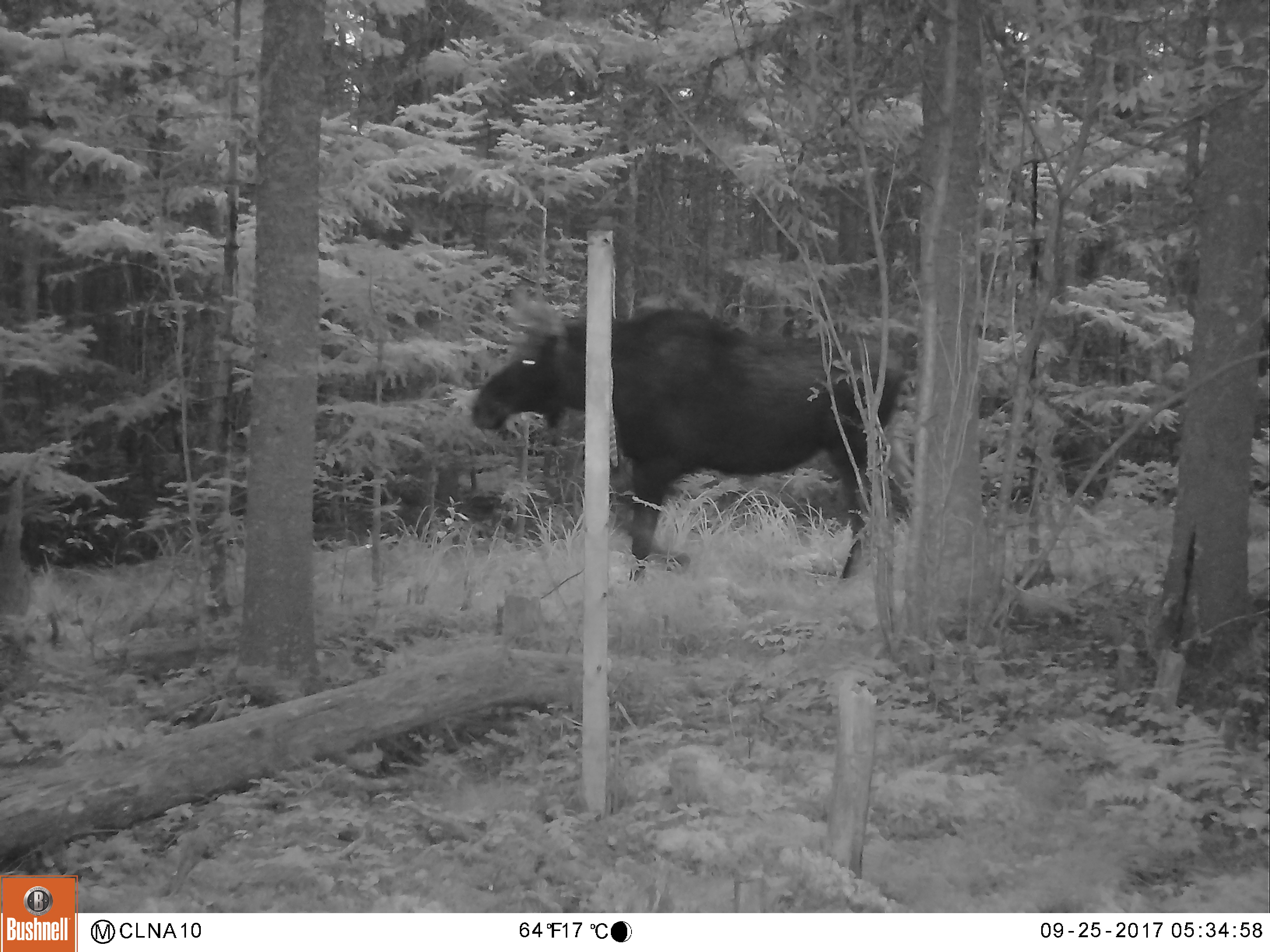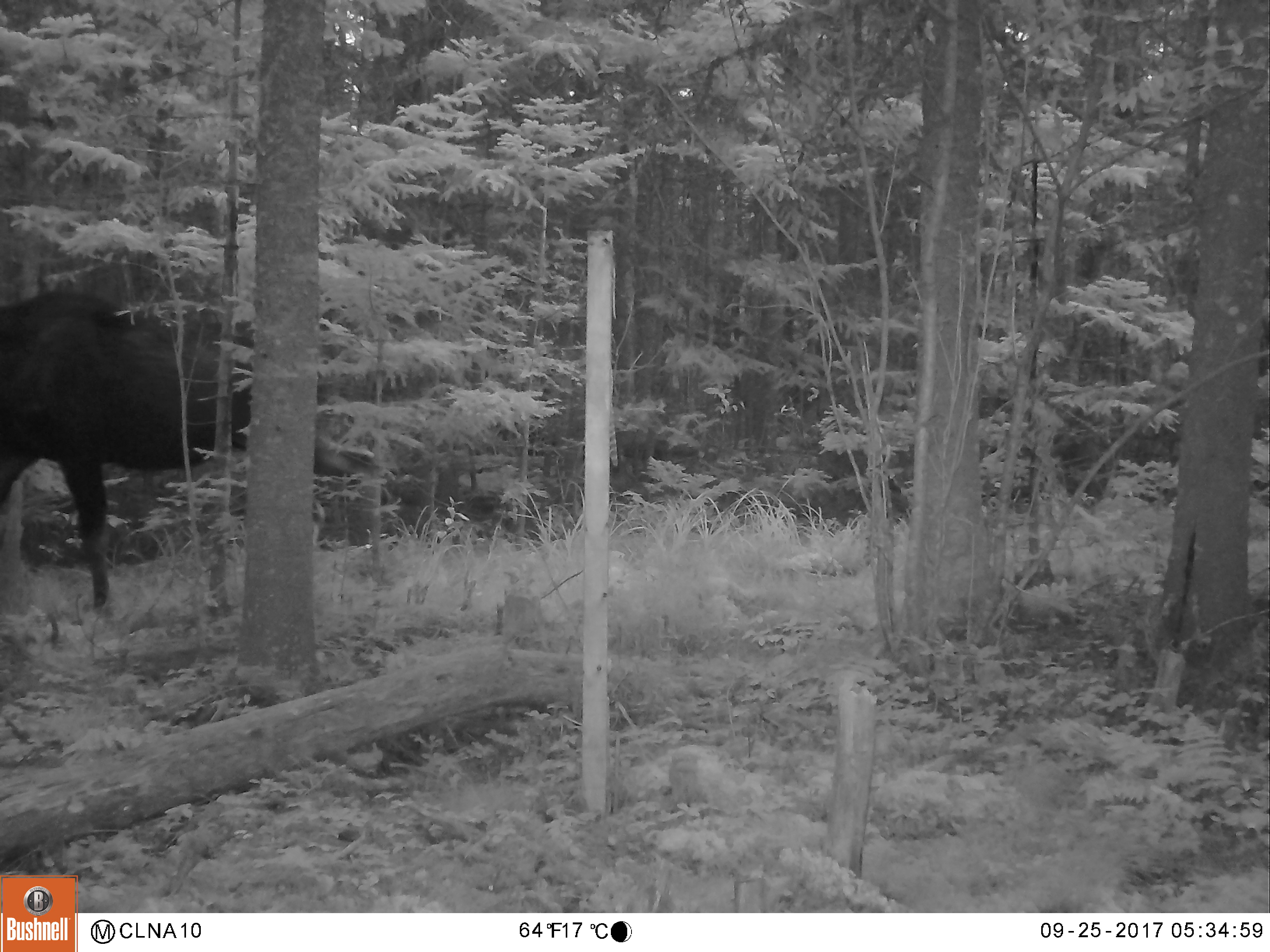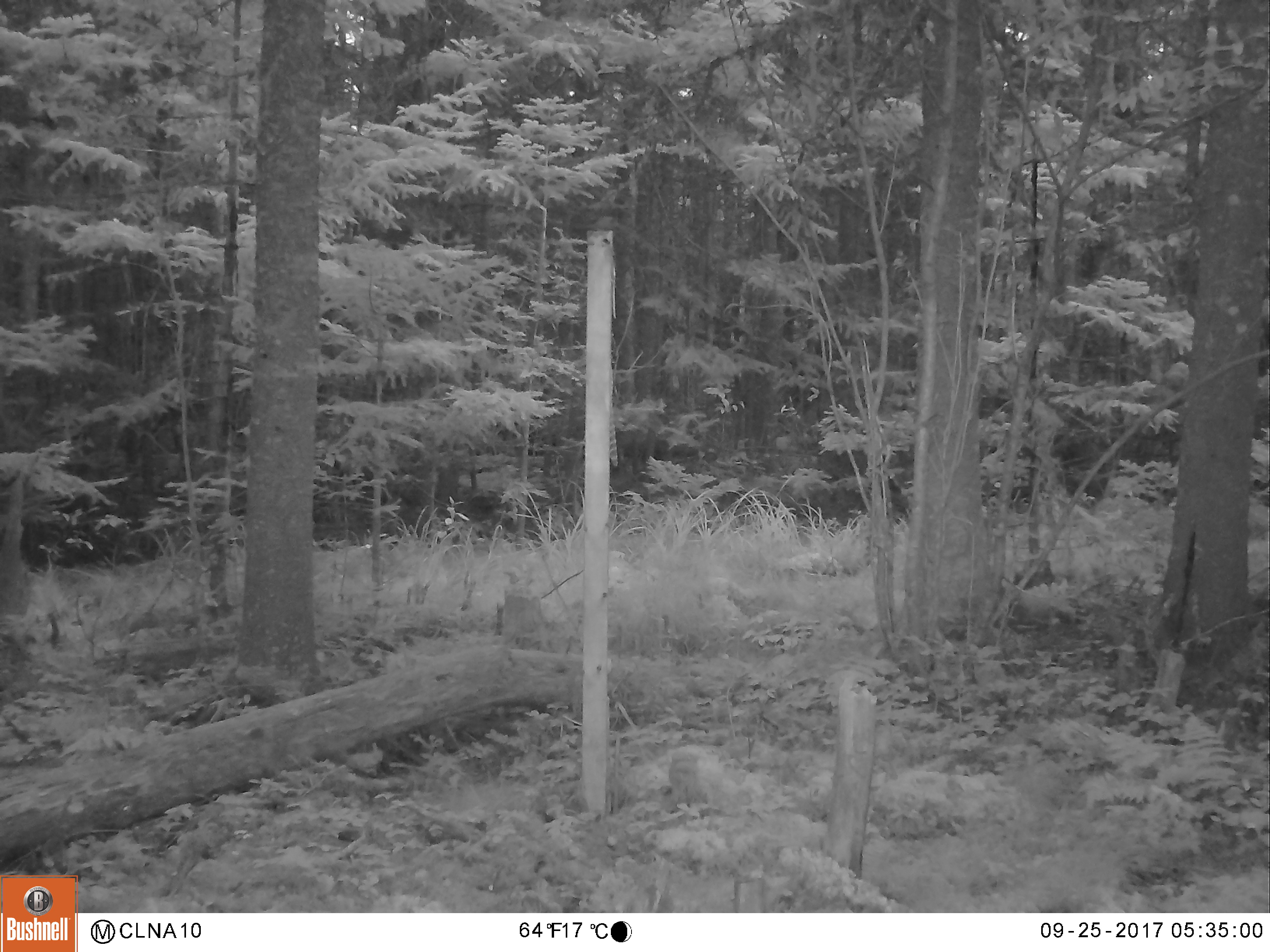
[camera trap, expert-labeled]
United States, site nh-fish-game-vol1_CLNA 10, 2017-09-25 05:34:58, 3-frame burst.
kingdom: Animalia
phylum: Chordata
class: Mammalia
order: Artiodactyla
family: Cervidae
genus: Alces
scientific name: Alces alces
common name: moose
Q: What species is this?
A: Moose (Alces alces).